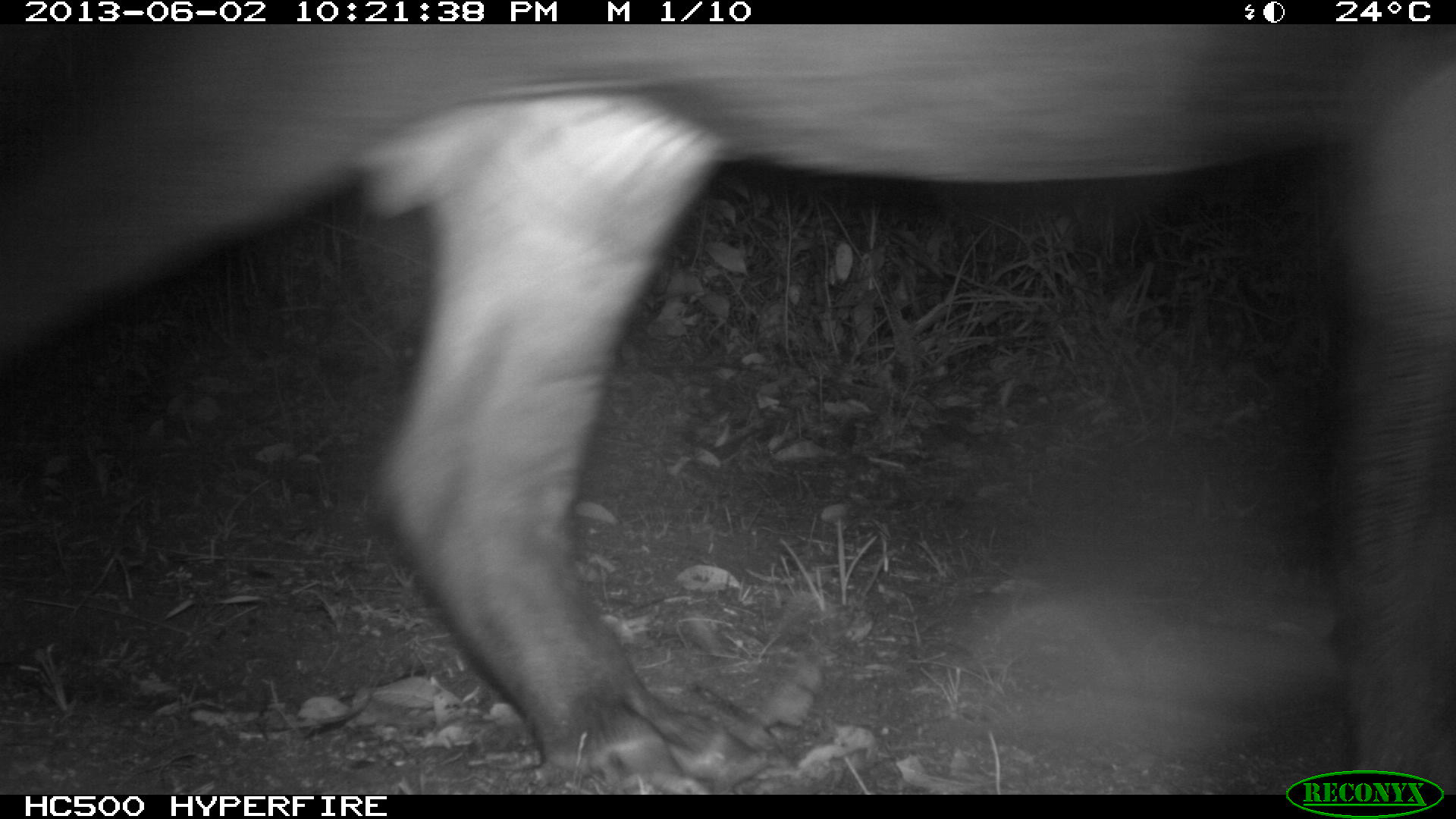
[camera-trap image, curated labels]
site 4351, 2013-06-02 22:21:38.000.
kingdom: Animalia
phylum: Chordata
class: Mammalia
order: Perissodactyla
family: Tapiridae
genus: Tapirus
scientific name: Tapirus bairdii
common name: baird's tapir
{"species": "Tapirus bairdii (baird's tapir)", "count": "1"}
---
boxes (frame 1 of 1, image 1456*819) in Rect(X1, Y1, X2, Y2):
tapirus bairdii: Rect(0, 23, 1453, 792)